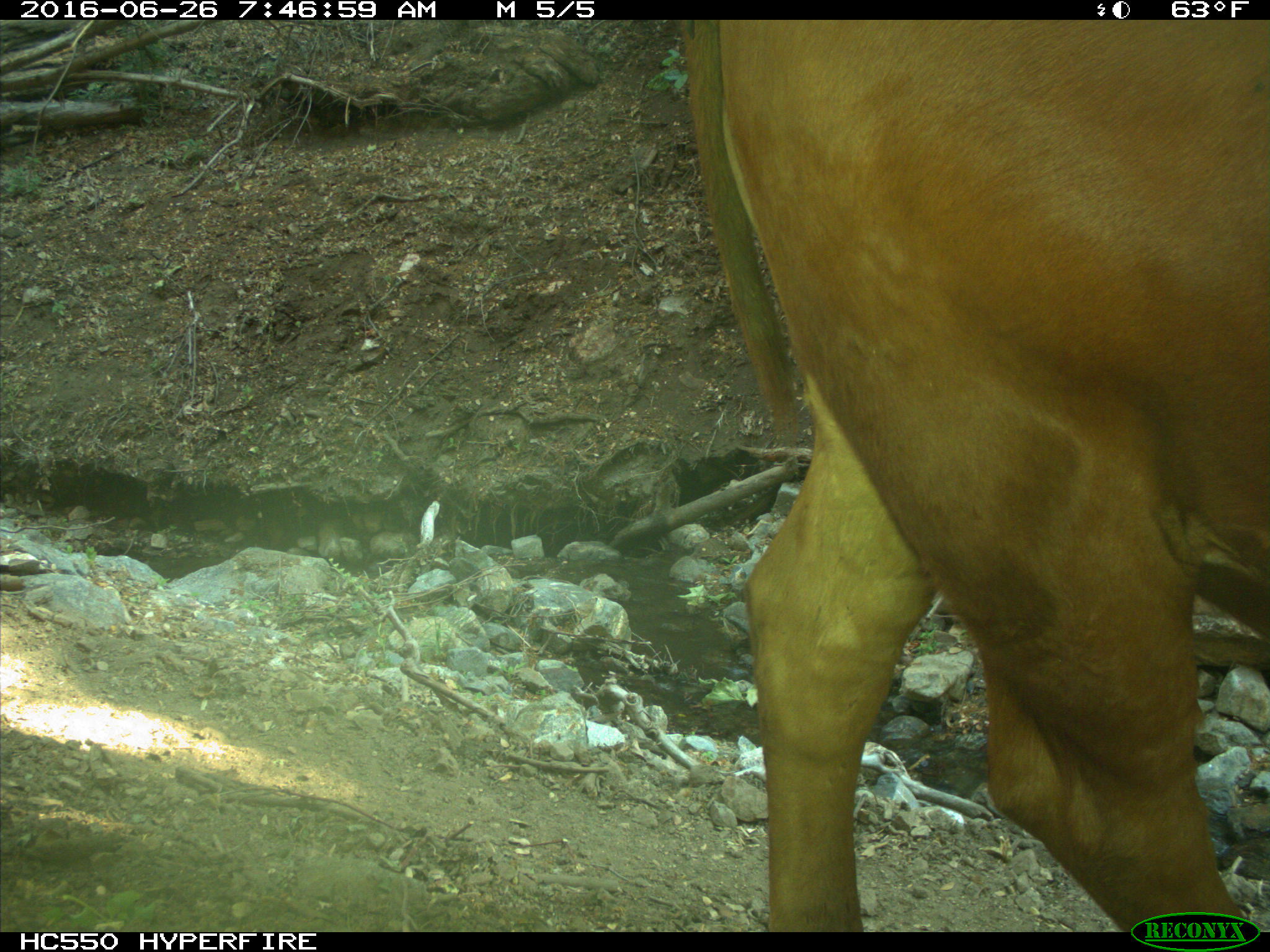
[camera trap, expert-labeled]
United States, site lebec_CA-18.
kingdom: Animalia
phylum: Chordata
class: Mammalia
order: Artiodactyla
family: Bovidae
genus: Bos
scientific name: Bos taurus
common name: domestic cow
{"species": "Bos taurus (domestic cow)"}